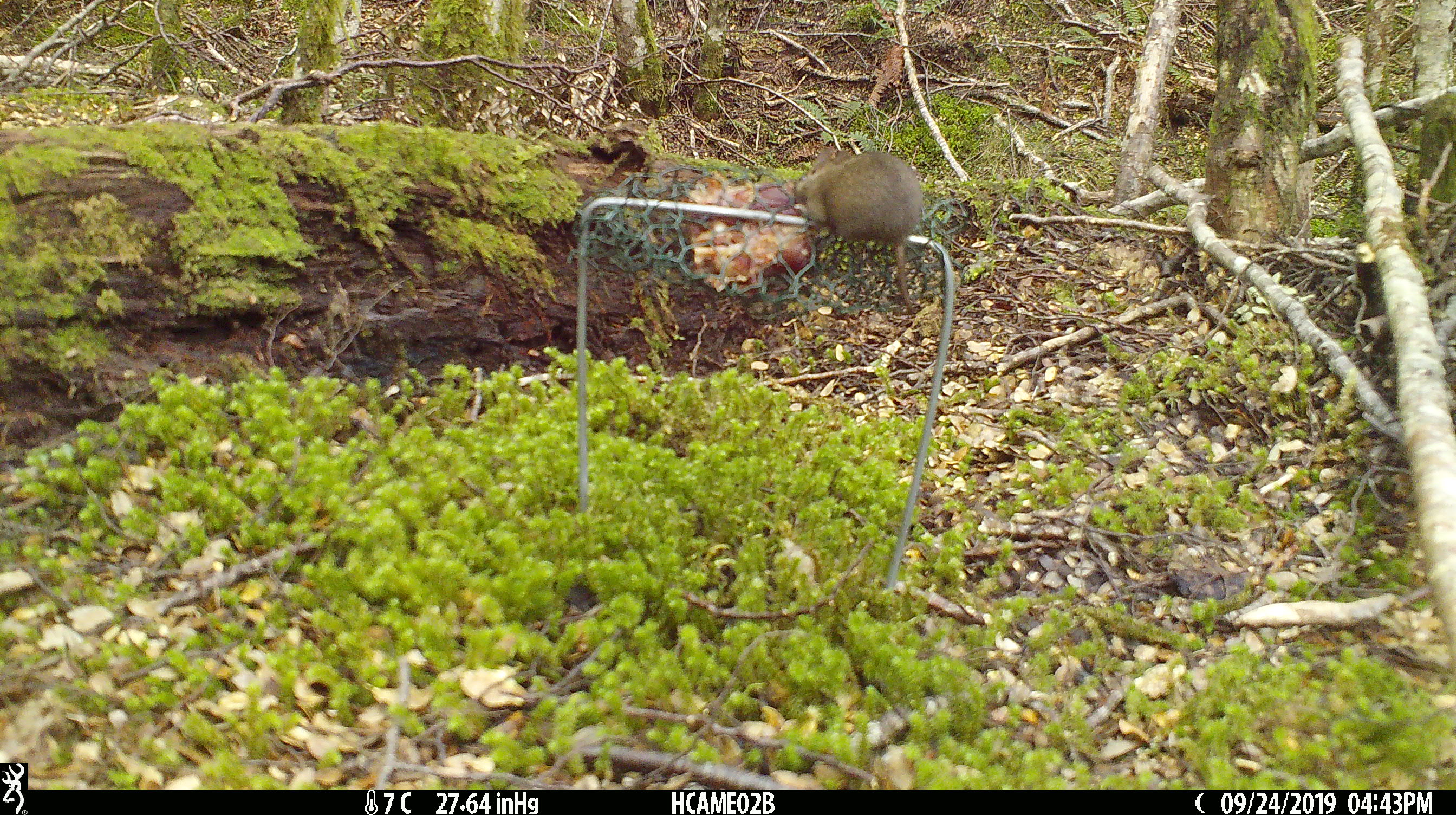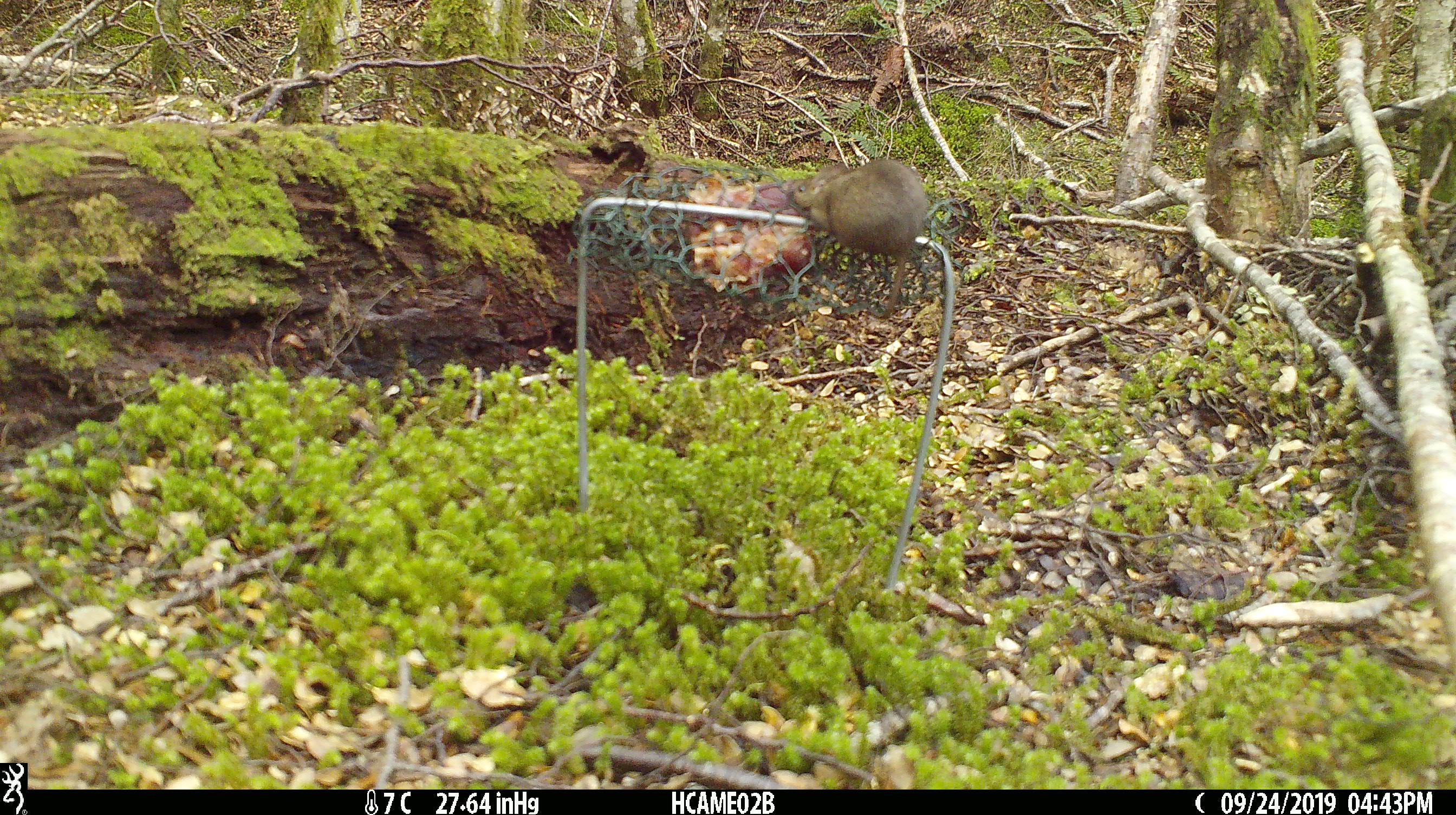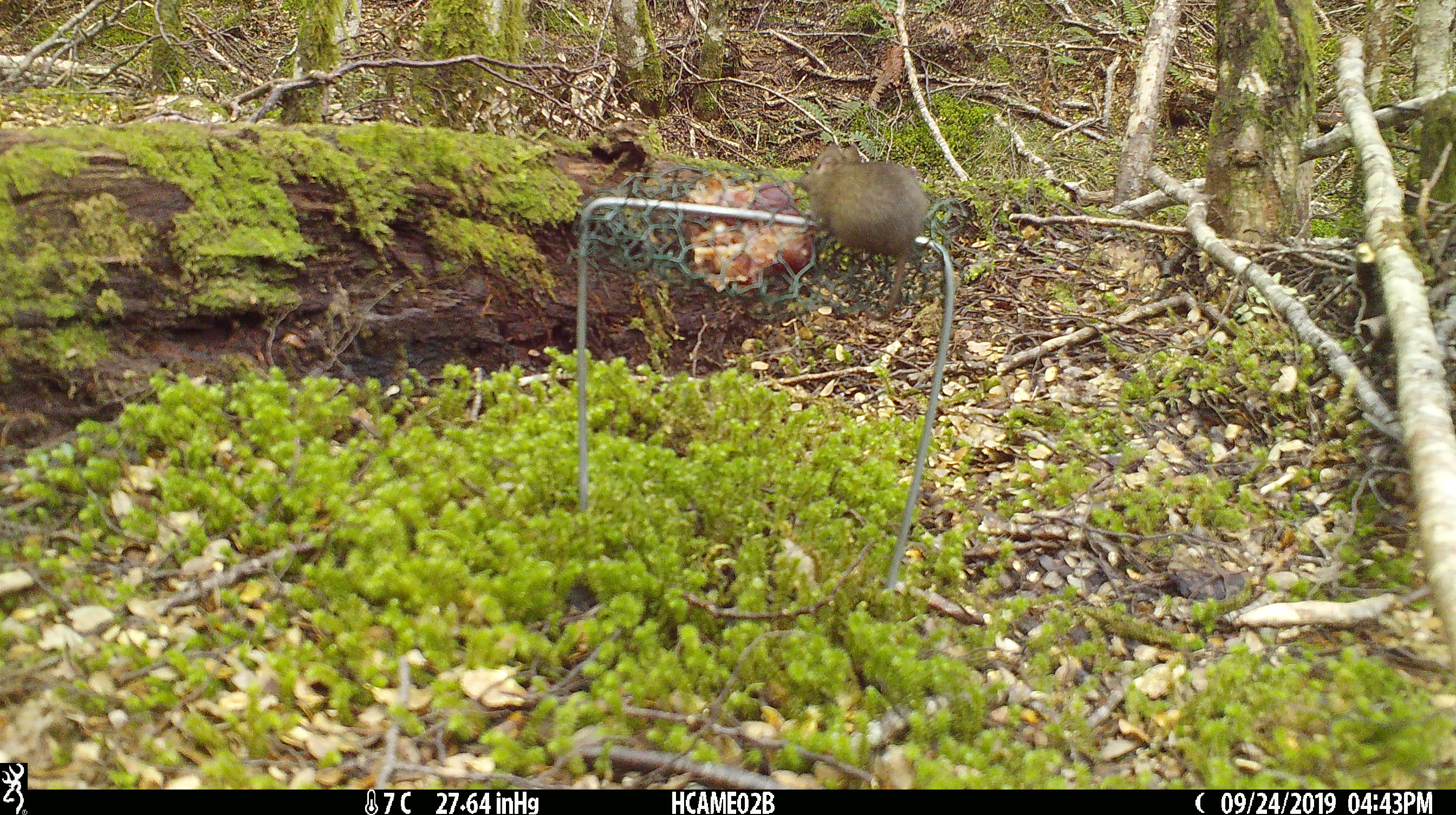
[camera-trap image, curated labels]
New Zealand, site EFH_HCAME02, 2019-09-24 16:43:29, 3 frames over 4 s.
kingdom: Animalia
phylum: Chordata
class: Mammalia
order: Rodentia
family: Muridae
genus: Mus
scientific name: Mus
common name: mouse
Mouse (Mus).